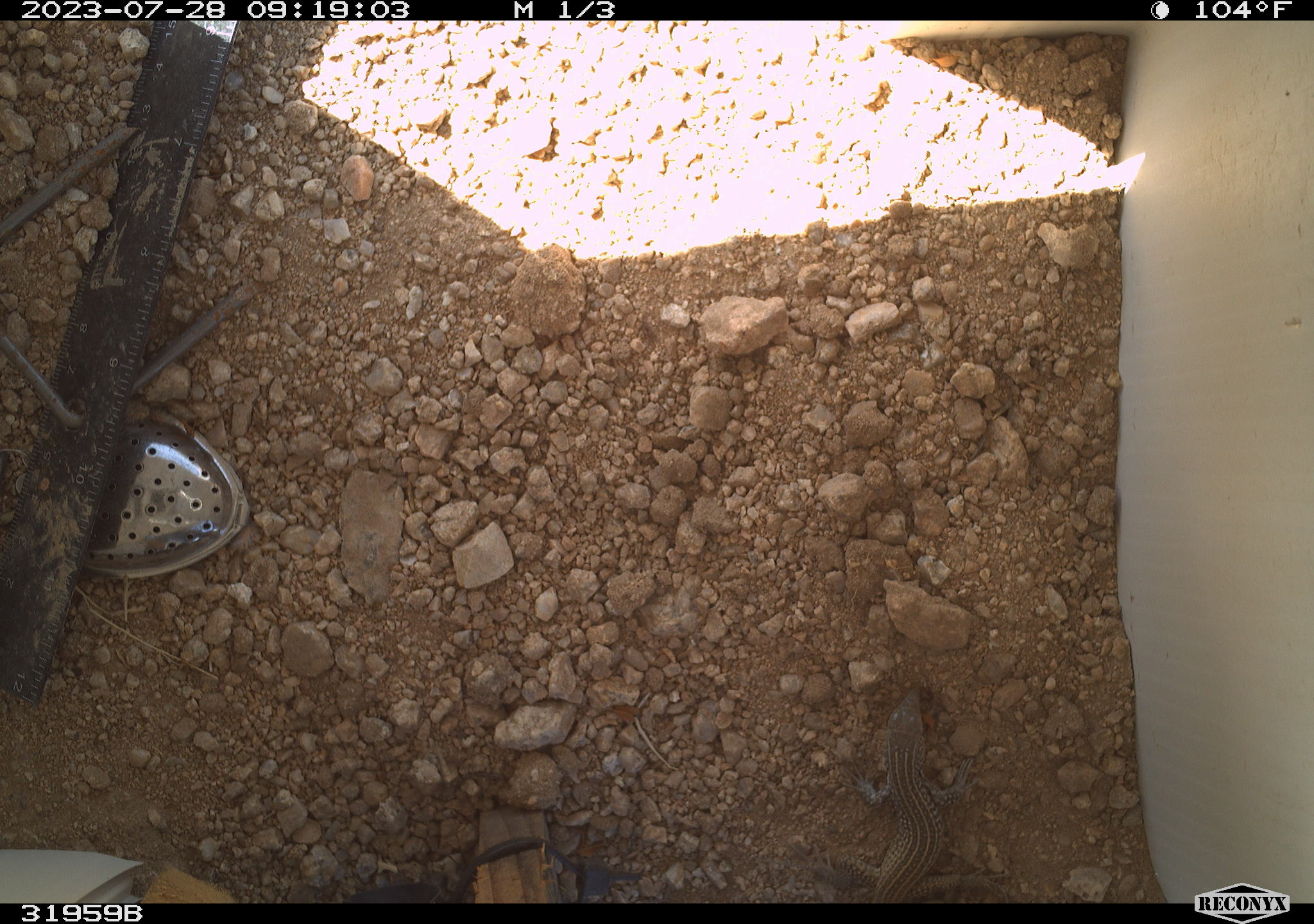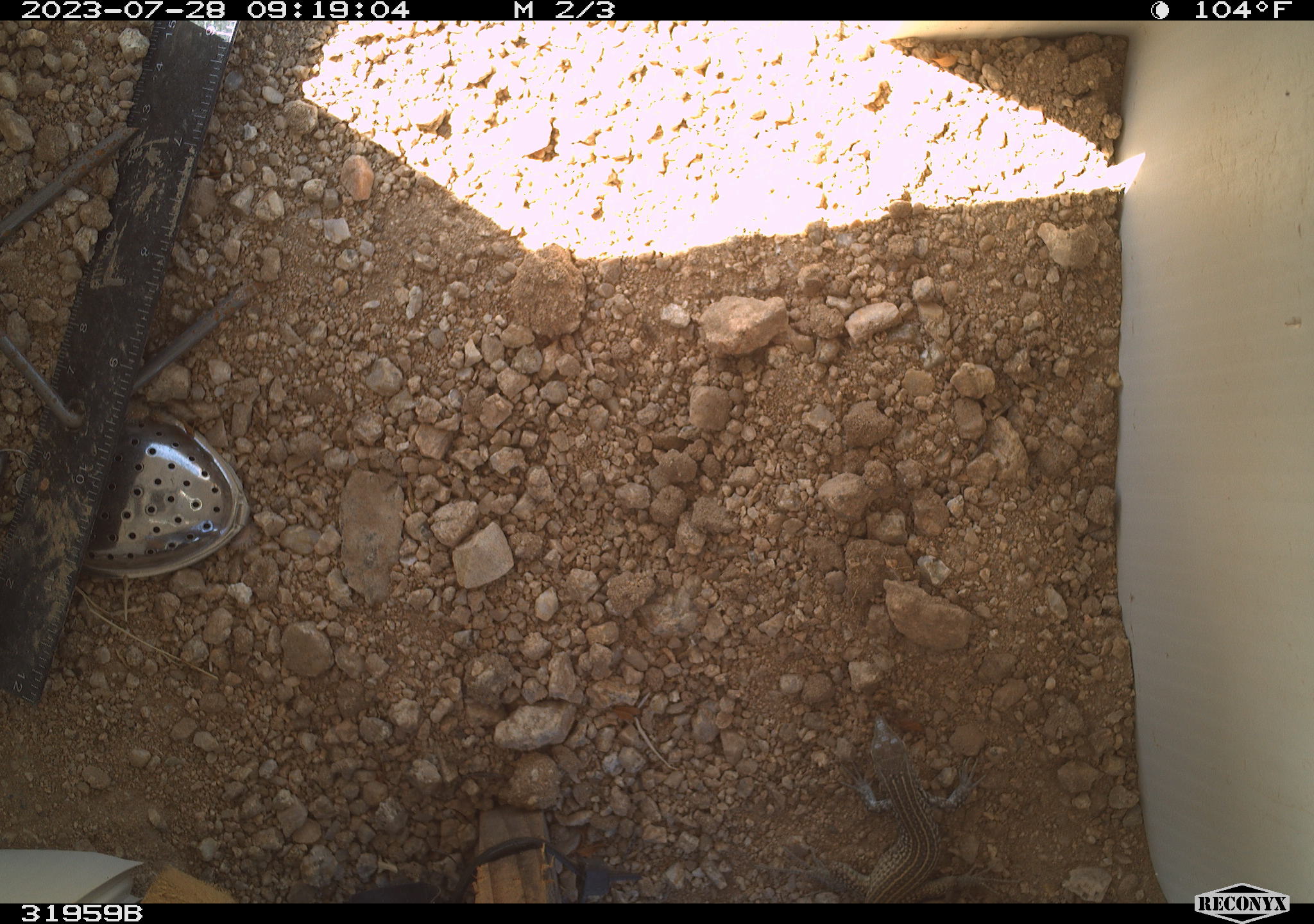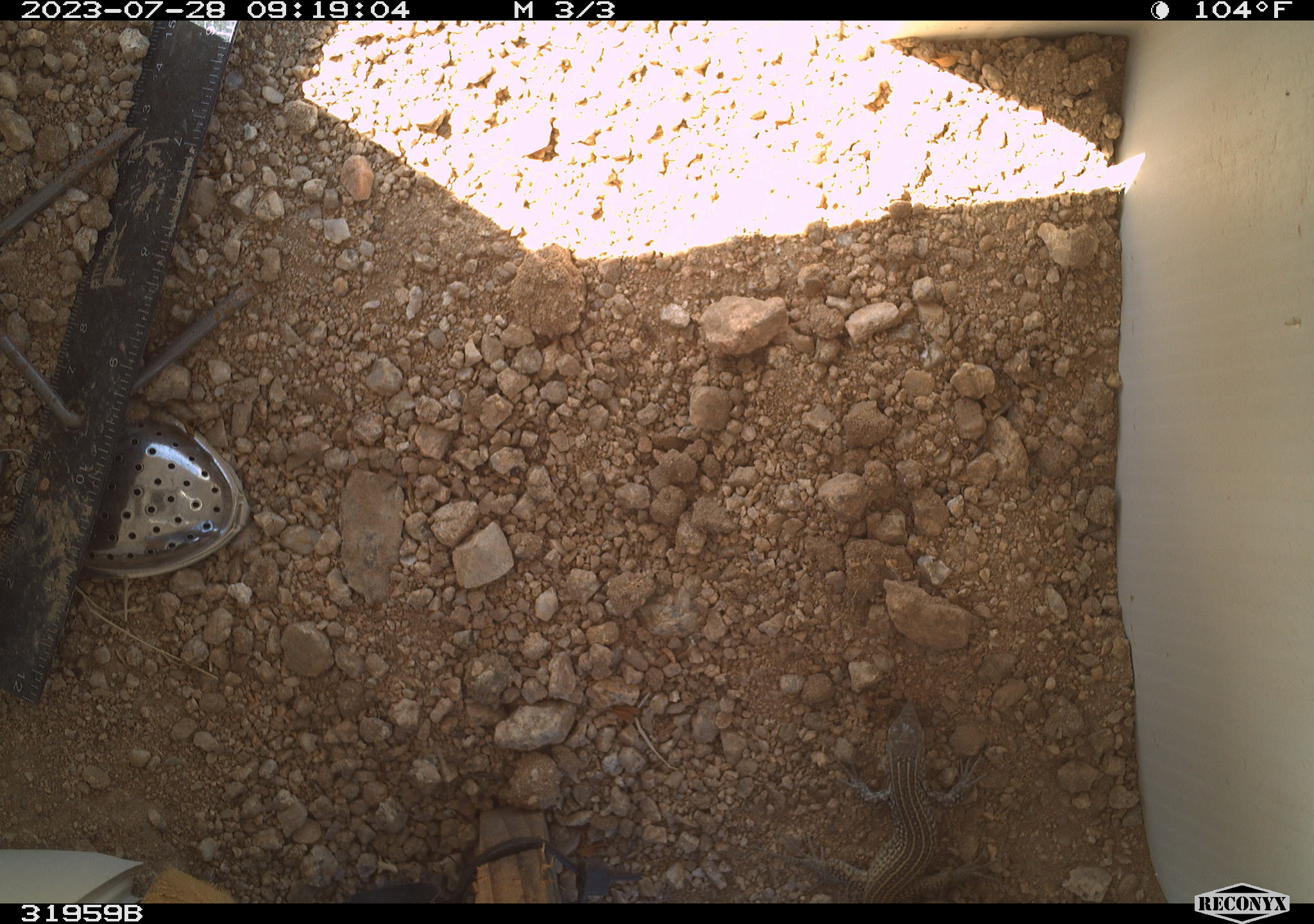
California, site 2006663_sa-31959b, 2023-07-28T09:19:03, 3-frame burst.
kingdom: Animalia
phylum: Chordata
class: Reptilia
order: Squamata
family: Teiidae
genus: Aspidoscelis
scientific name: Aspidoscelis tigris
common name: western whiptail